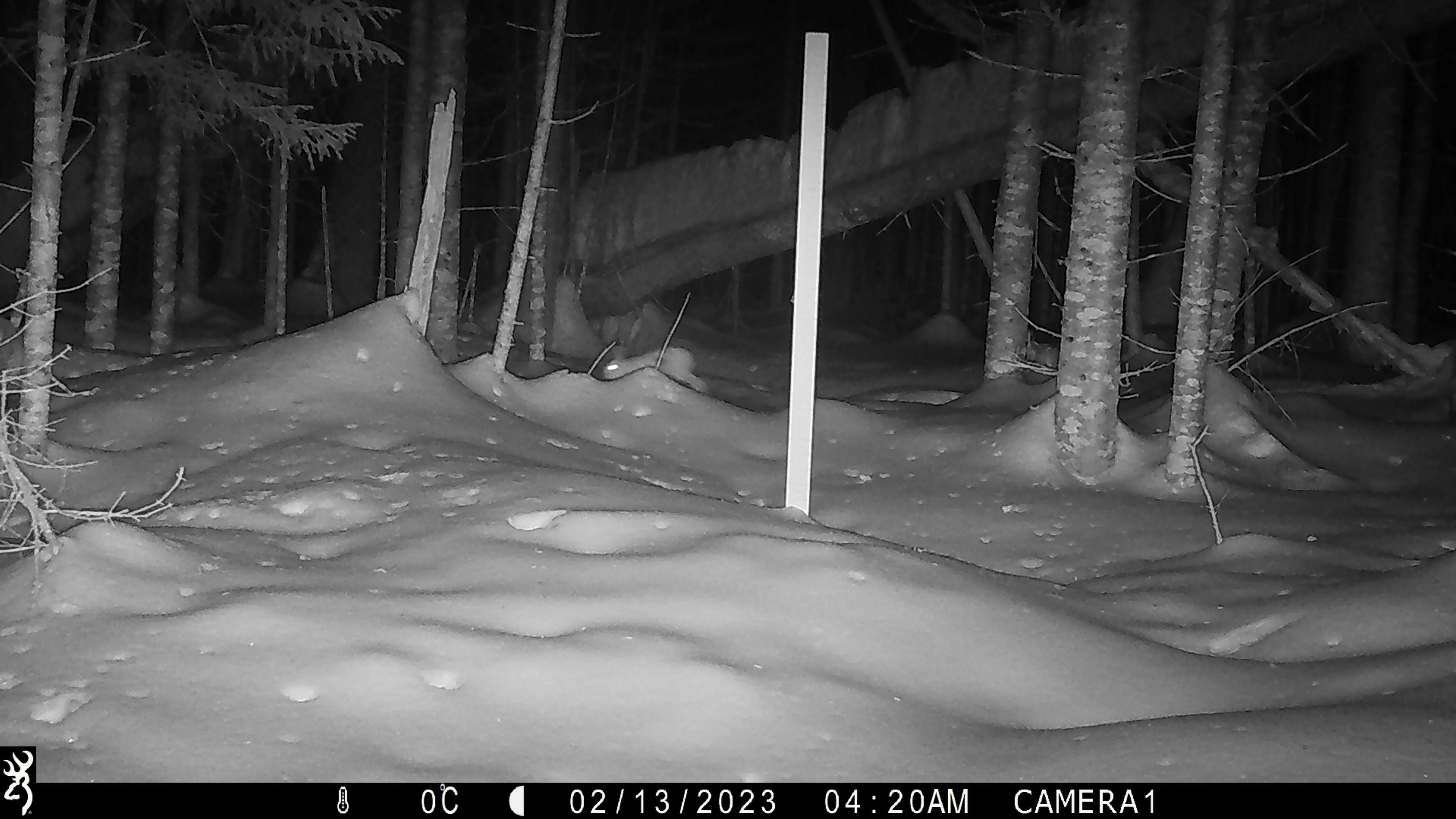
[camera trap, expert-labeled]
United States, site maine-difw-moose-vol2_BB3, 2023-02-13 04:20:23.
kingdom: Animalia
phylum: Chordata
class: Mammalia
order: Lagomorpha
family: Leporidae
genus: Lepus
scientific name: Lepus americanus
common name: snowshoe hare